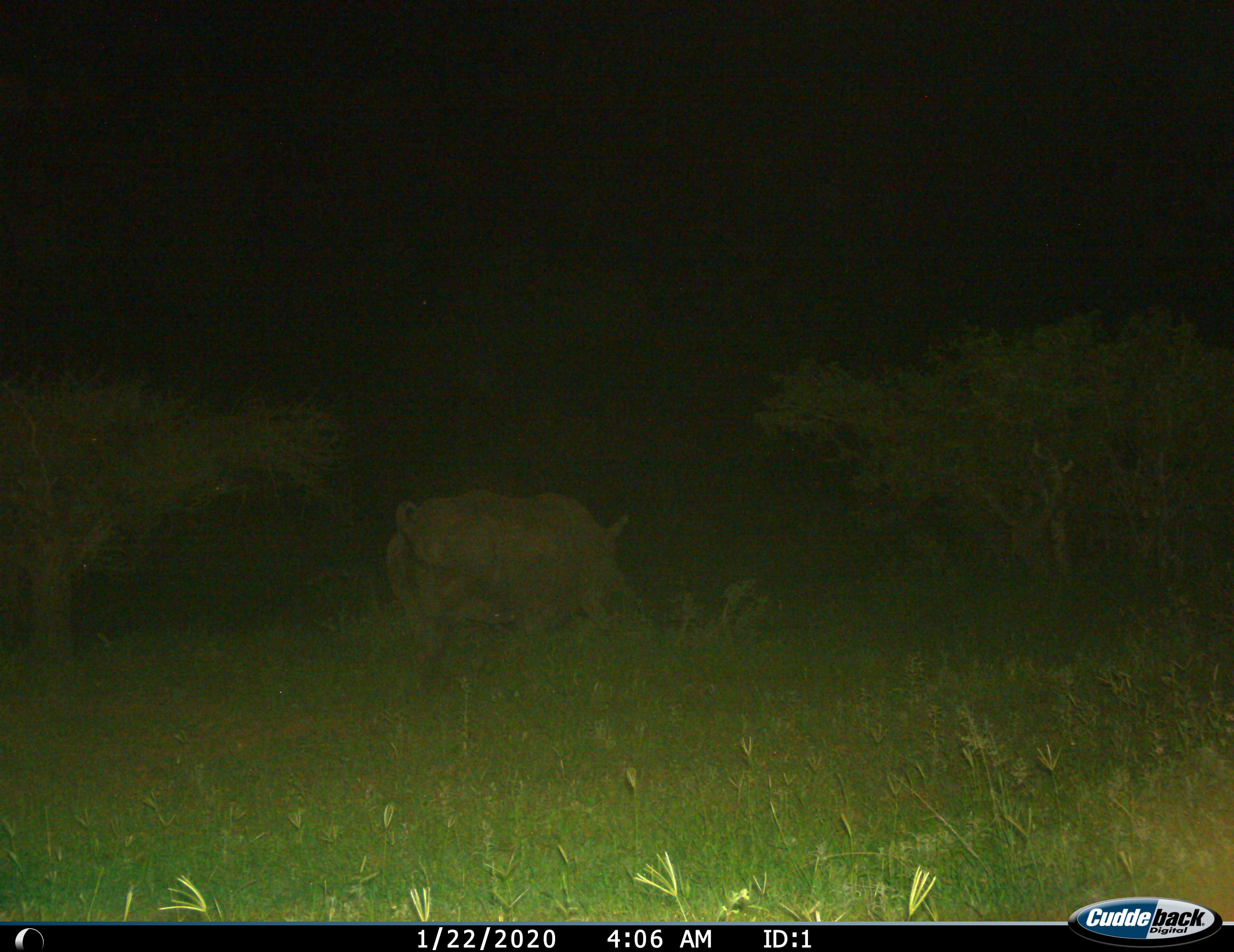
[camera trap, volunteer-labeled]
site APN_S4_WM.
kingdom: Animalia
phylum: Chordata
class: Mammalia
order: Perissodactyla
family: Rhinocerotidae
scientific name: Rhinocerotidae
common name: unknown rhinoceros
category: rhinocerosunknown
Rhinocerosunknown (unknown rhinoceros) (Rhinocerotidae), count 1. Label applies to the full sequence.